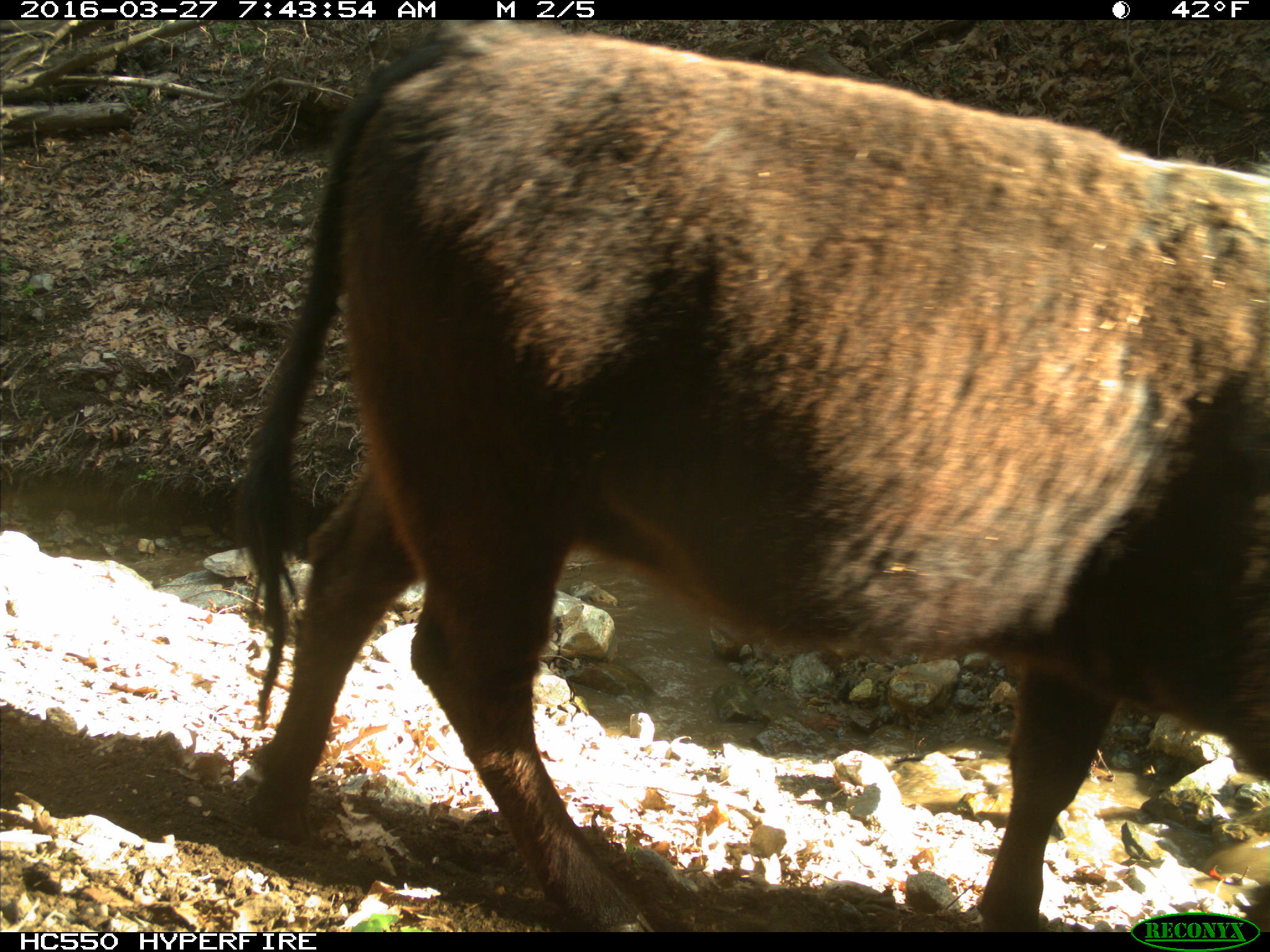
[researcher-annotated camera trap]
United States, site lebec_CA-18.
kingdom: Animalia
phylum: Chordata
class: Mammalia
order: Artiodactyla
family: Bovidae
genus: Bos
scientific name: Bos taurus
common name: domestic cow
Bos taurus (domestic cow).